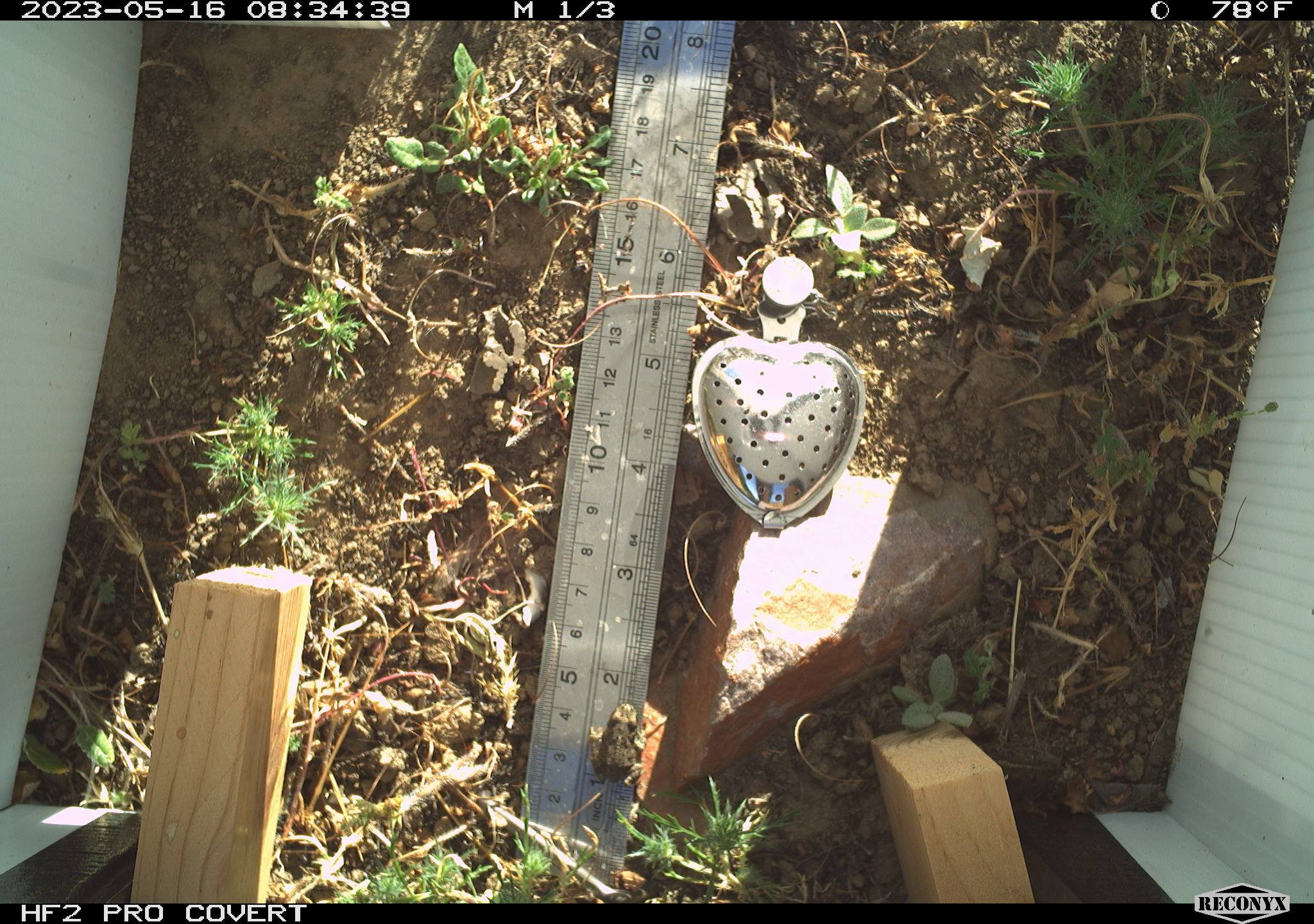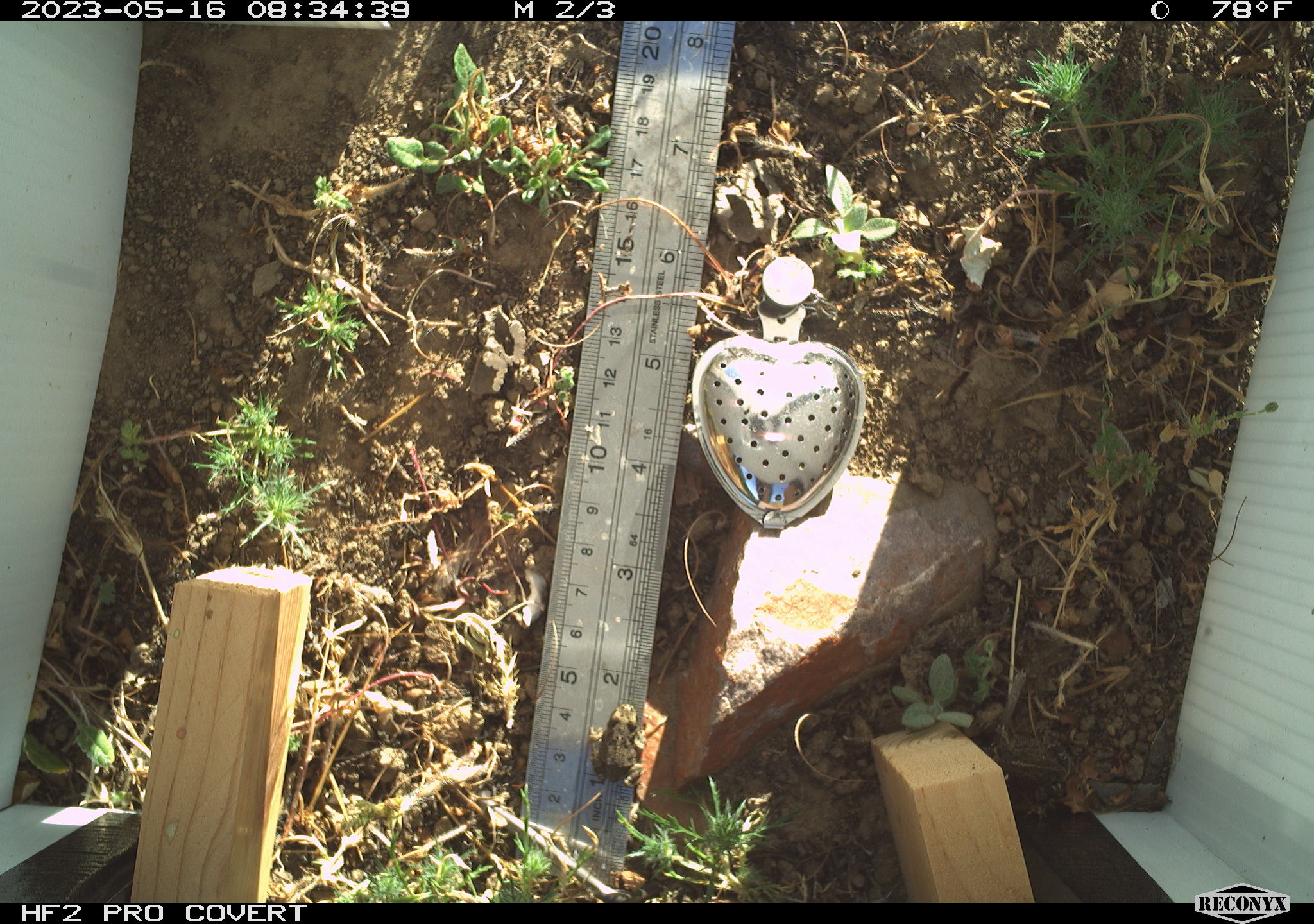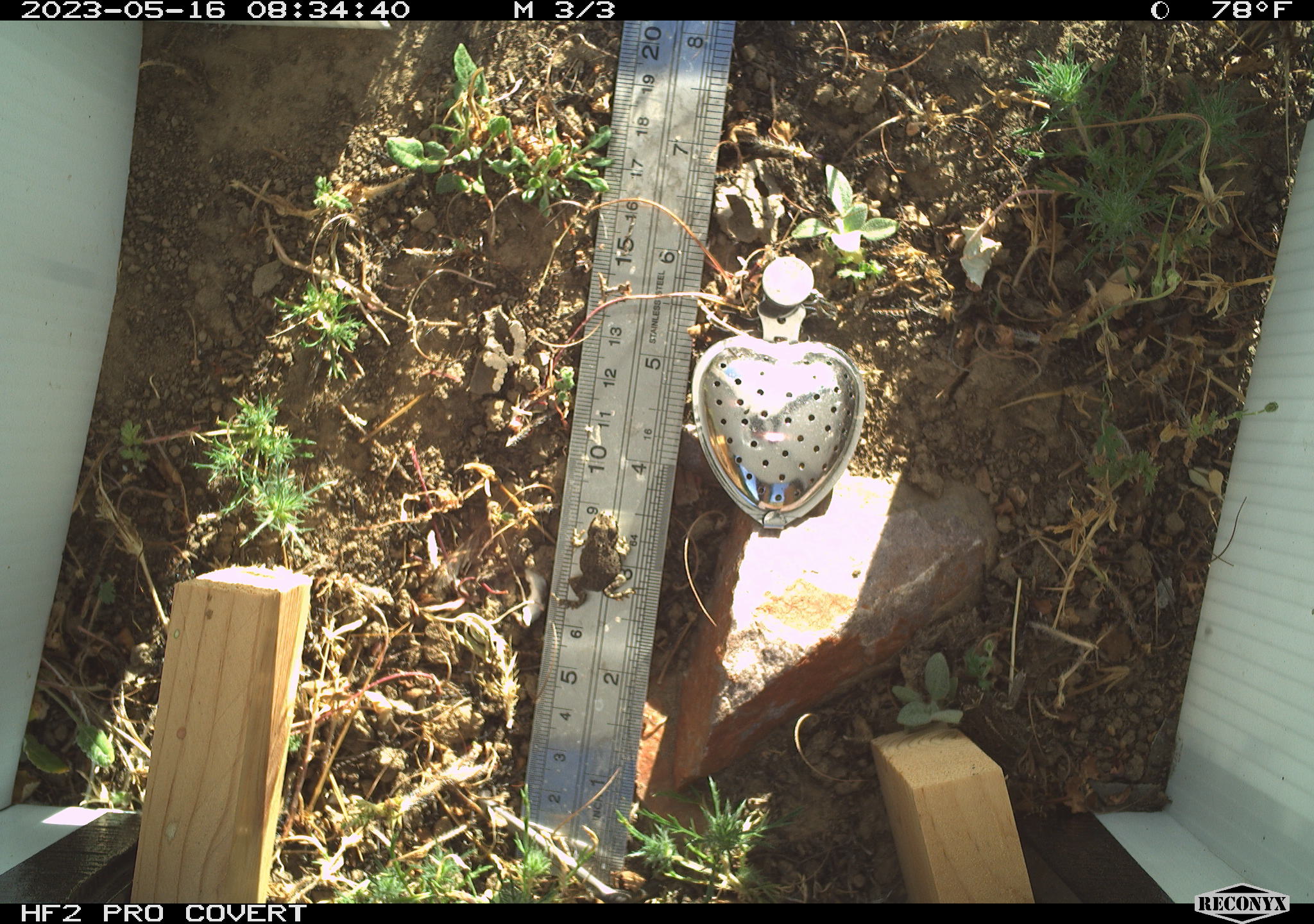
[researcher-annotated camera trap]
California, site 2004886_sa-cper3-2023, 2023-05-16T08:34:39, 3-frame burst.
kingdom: Animalia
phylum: Chordata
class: Amphibia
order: Anura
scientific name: Anura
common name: frogs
Frogs (Anura).